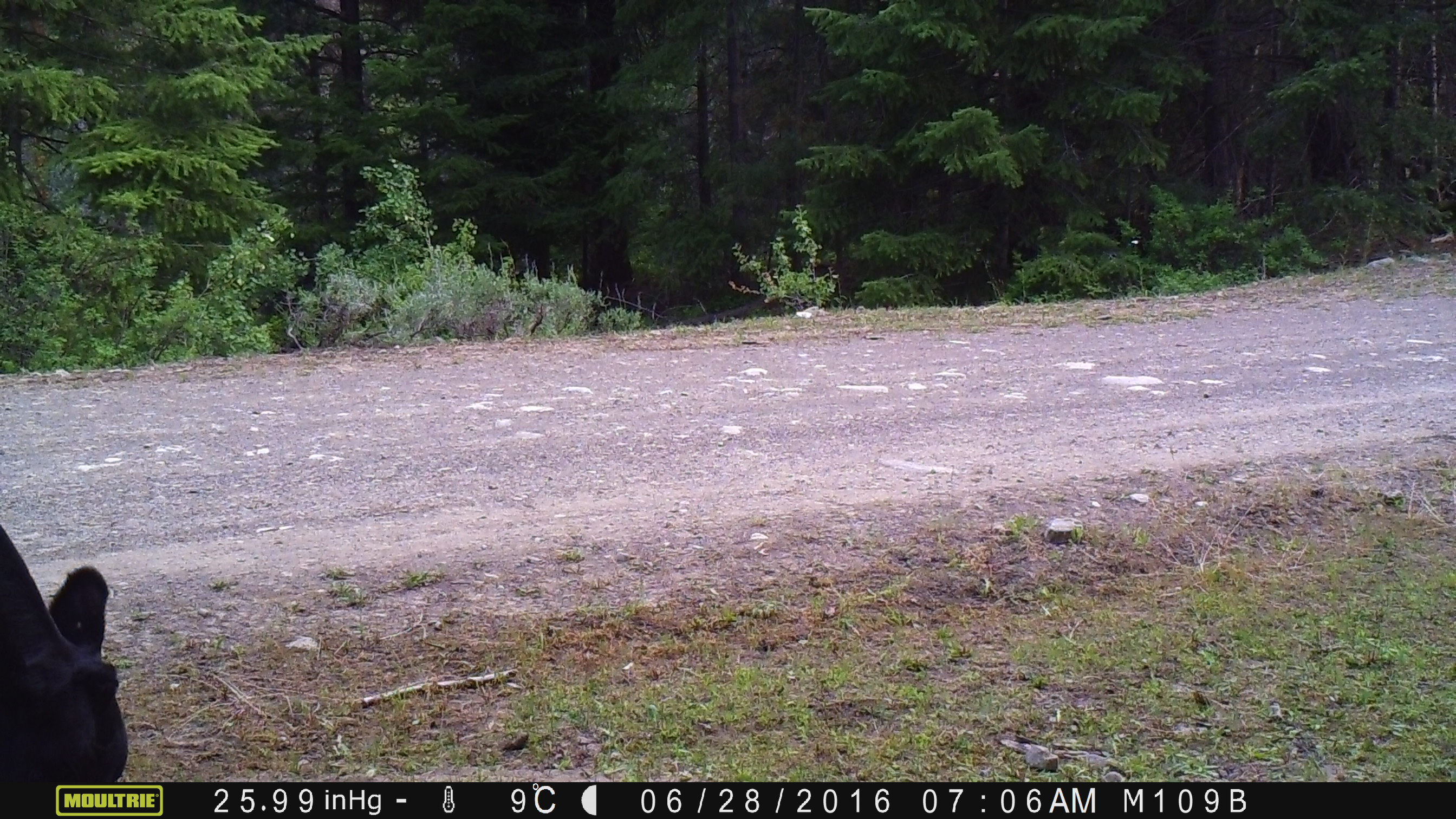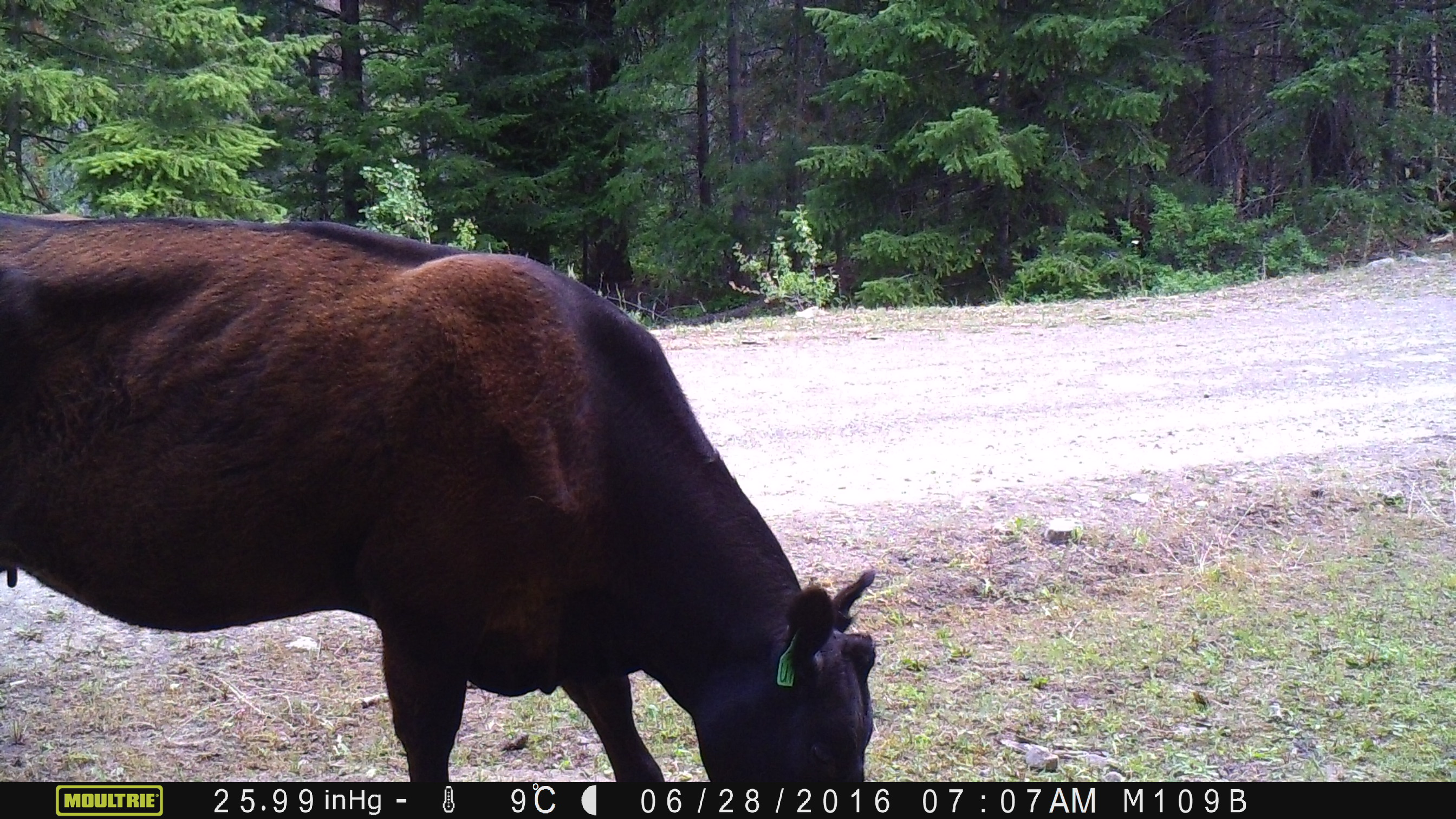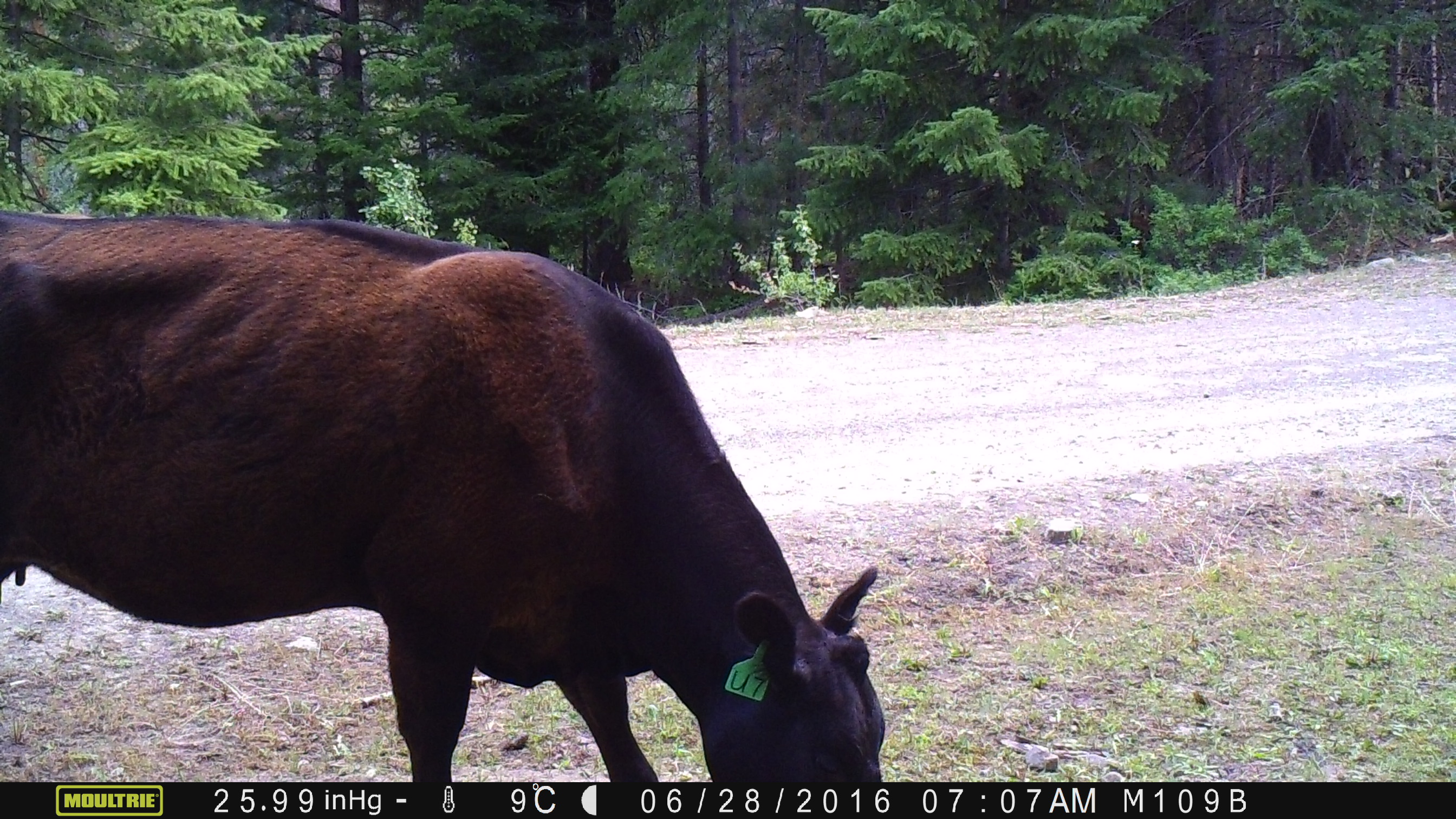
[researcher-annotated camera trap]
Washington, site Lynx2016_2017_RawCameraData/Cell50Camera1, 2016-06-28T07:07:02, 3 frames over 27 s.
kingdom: Animalia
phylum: Chordata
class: Mammalia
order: Artiodactyla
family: Bovidae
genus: Bos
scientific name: Bos taurus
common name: domestic cattle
Domestic cattle (Bos taurus). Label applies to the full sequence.